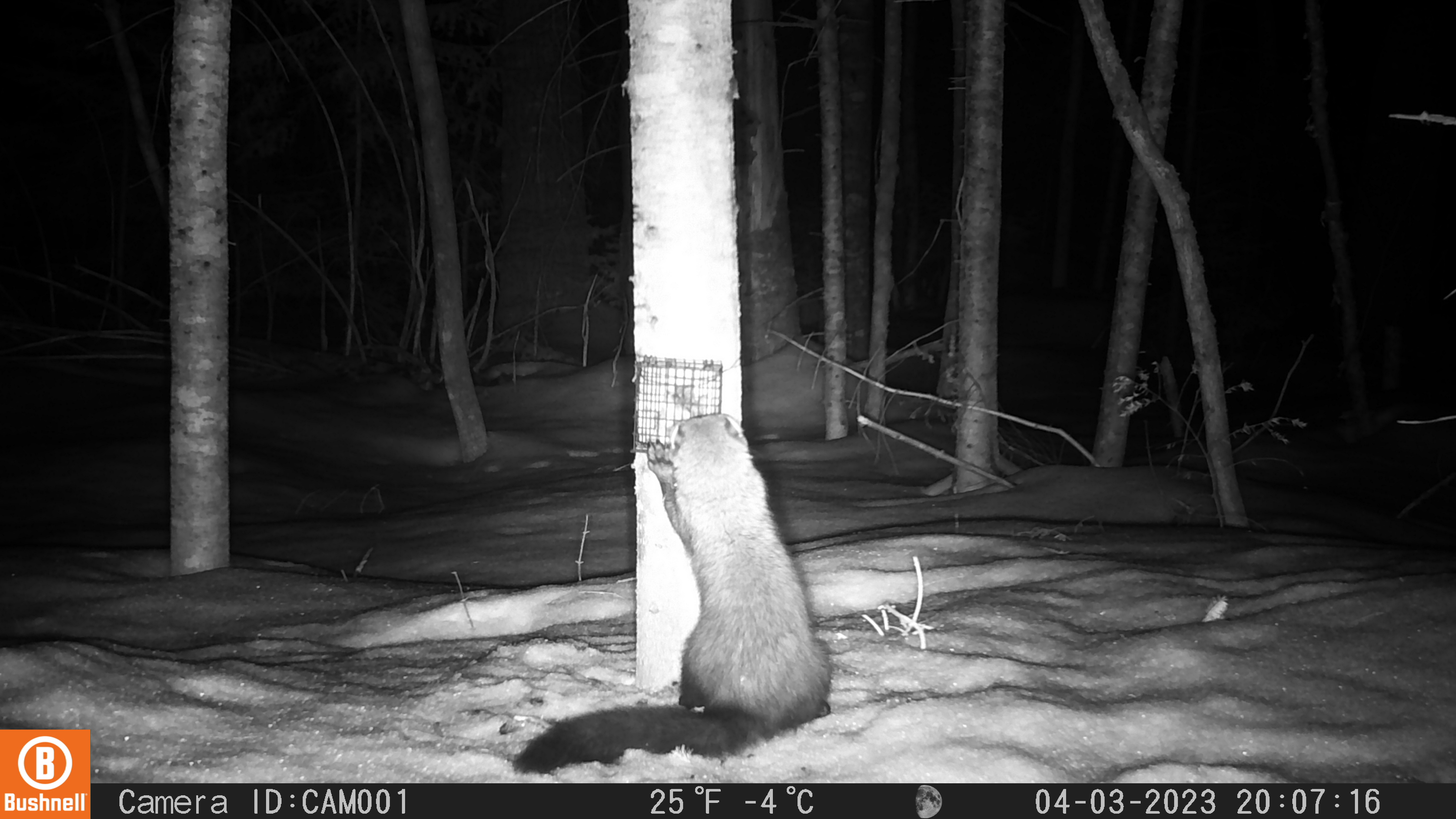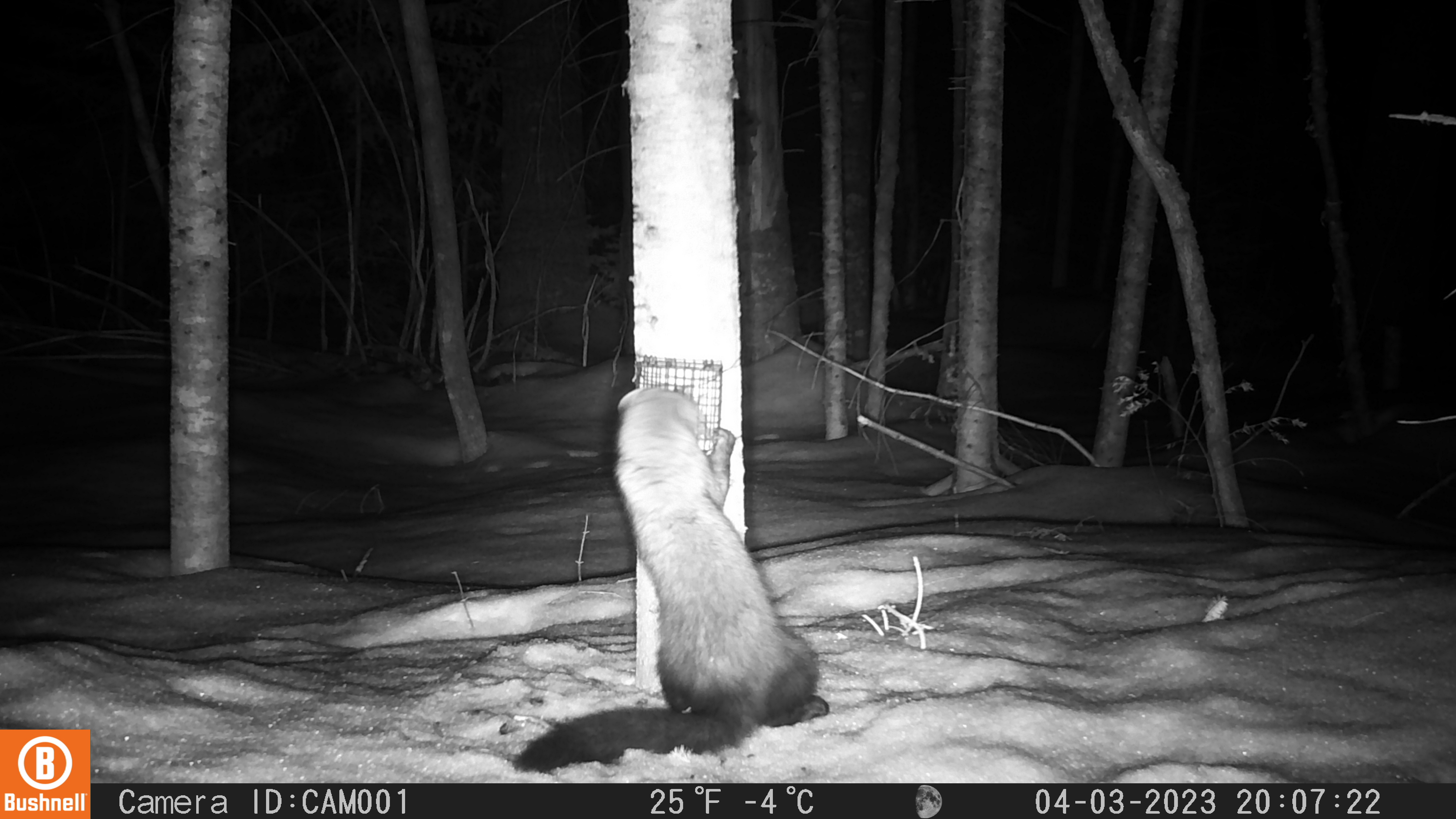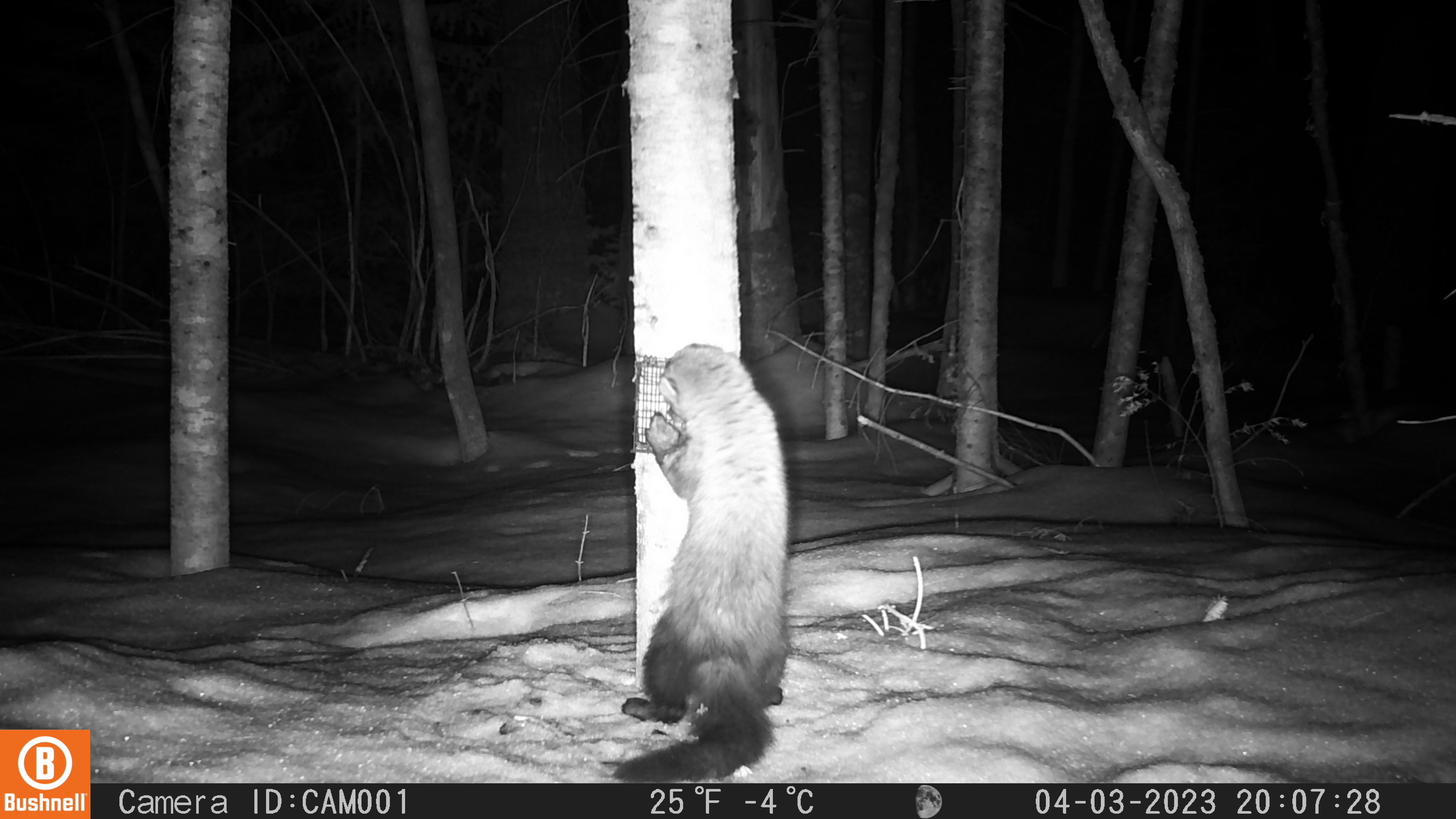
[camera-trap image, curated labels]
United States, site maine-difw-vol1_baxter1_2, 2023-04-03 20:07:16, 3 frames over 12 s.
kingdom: Animalia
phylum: Chordata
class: Mammalia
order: Carnivora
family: Mustelidae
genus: Pekania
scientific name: Pekania pennanti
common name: fisher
Fisher (Pekania pennanti).